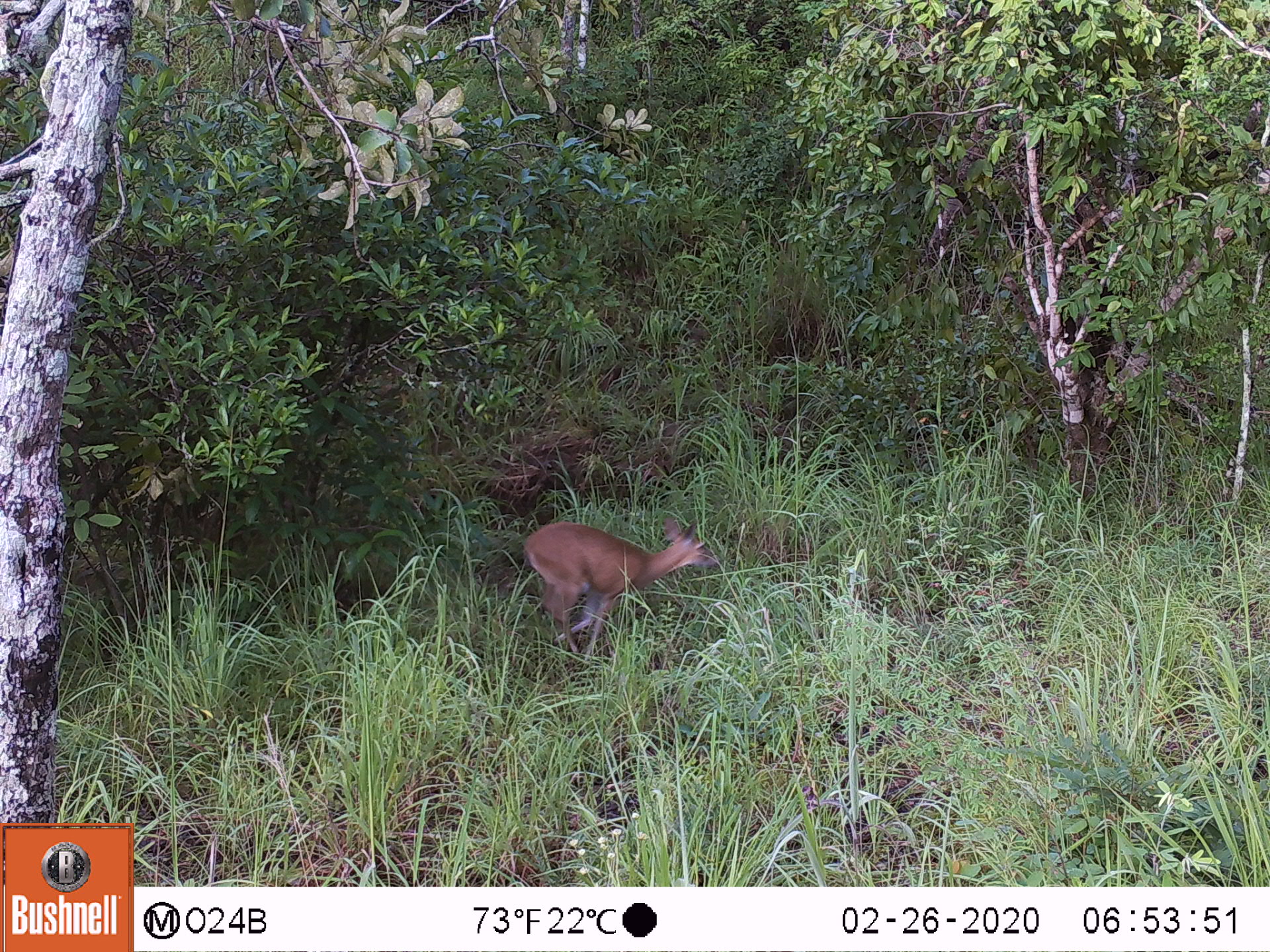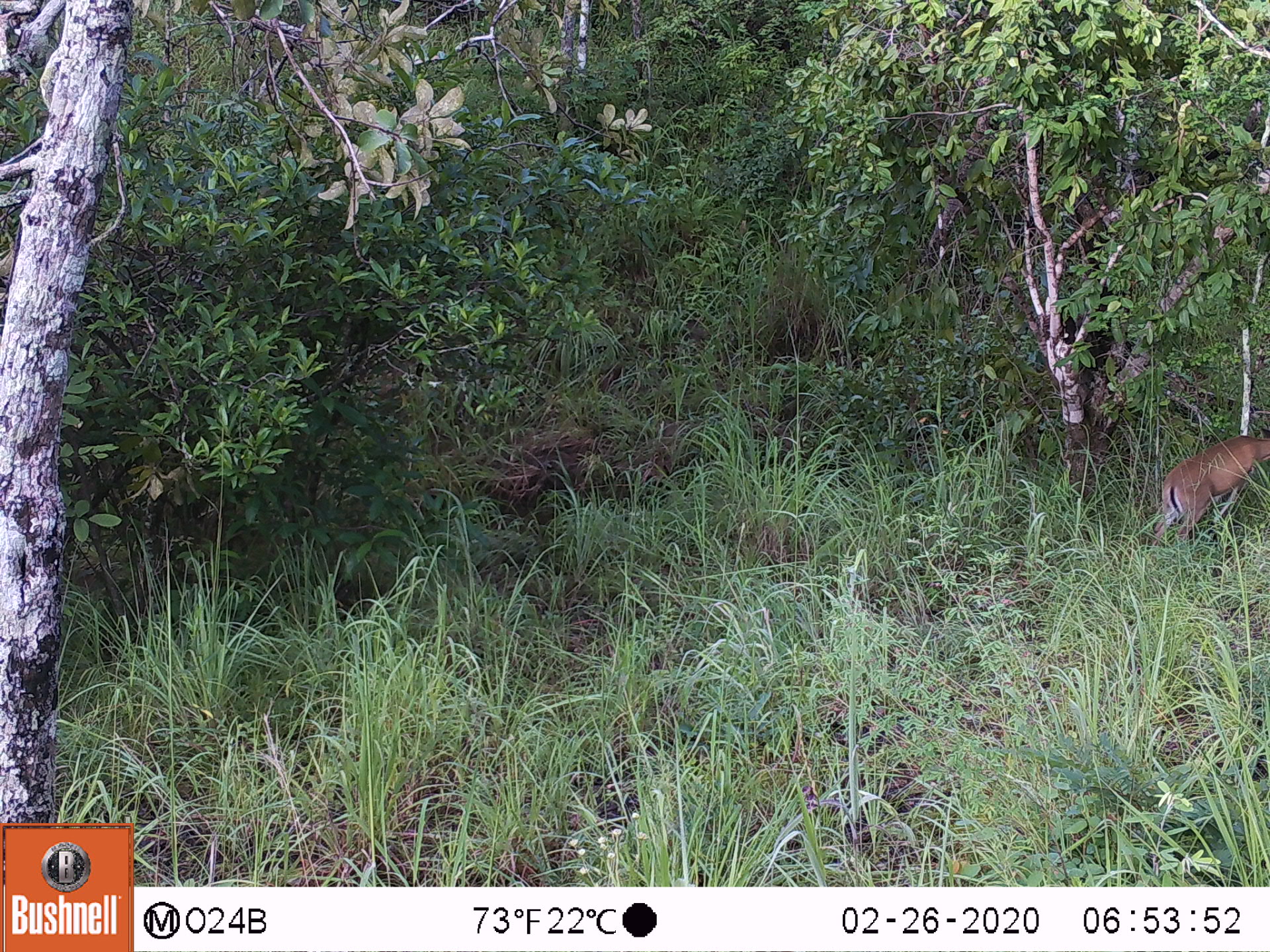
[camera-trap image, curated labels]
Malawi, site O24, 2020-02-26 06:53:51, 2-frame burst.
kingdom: Animalia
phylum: Chordata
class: Mammalia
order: Artiodactyla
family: Bovidae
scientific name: Antilopinae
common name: small antelope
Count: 1.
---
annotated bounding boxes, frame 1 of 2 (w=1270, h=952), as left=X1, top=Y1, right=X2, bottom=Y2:
small antelope: left=513, top=510, right=725, bottom=674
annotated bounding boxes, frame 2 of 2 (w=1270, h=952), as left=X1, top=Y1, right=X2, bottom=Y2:
small antelope: left=1139, top=425, right=1267, bottom=572